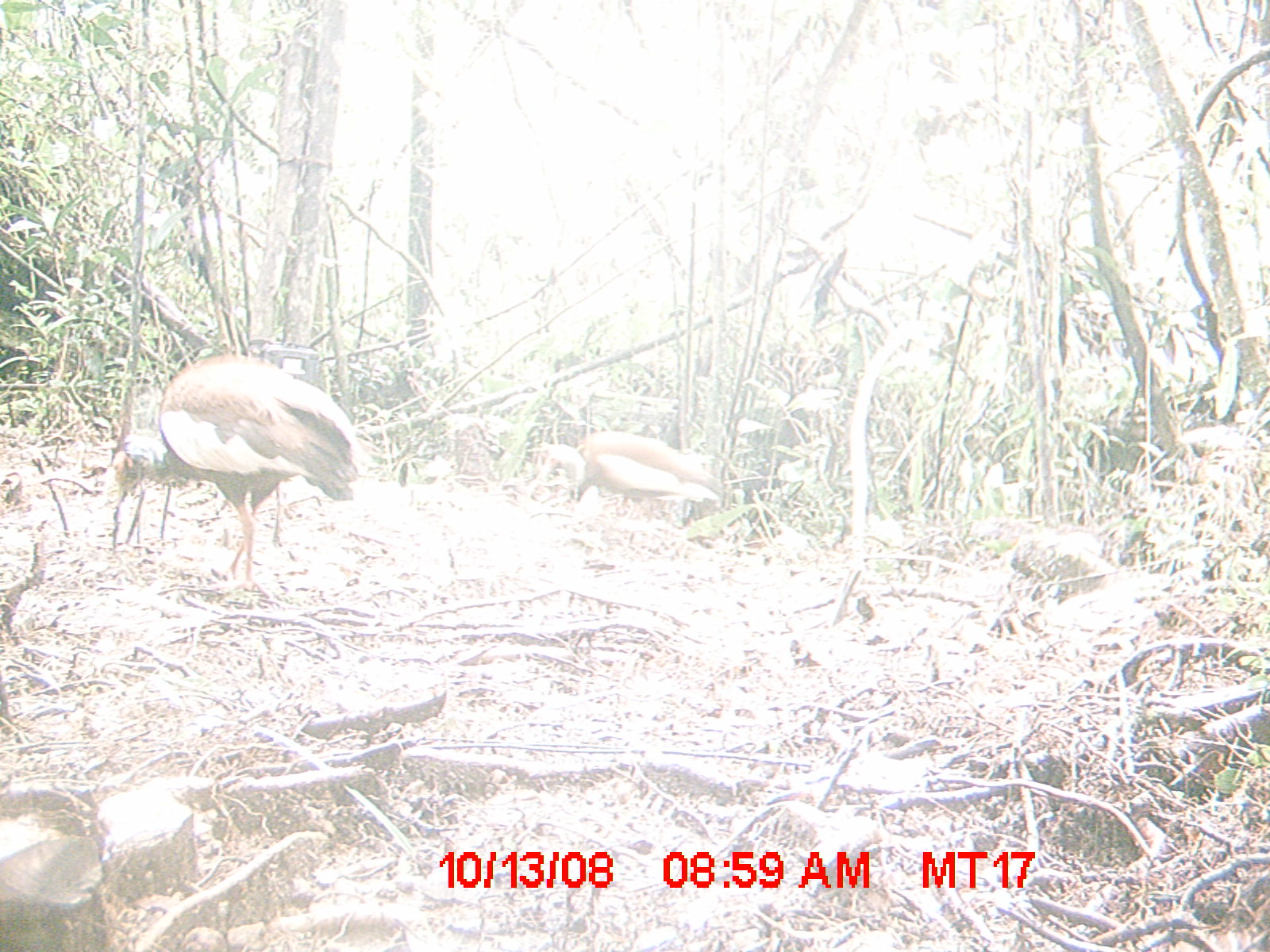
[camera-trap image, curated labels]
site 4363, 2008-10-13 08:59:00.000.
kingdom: Animalia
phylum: Chordata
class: Aves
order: Pelecaniformes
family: Threskiornithidae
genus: Lophotibis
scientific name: Lophotibis cristata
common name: madagascan ibis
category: lophotibis cristataa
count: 2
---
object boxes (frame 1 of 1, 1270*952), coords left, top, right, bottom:
lophotibis cristataa: 111, 350, 362, 595; 539, 430, 720, 524